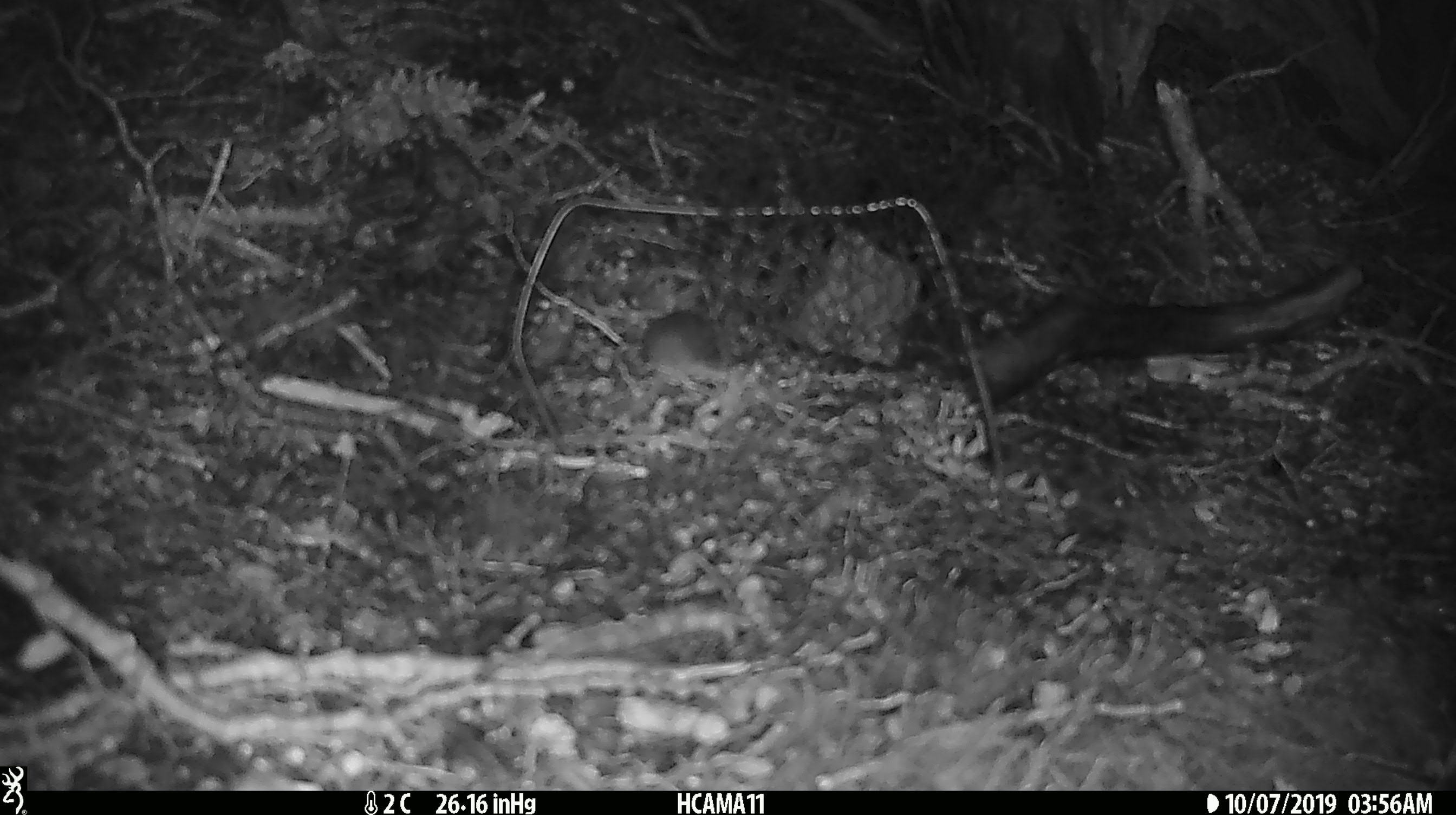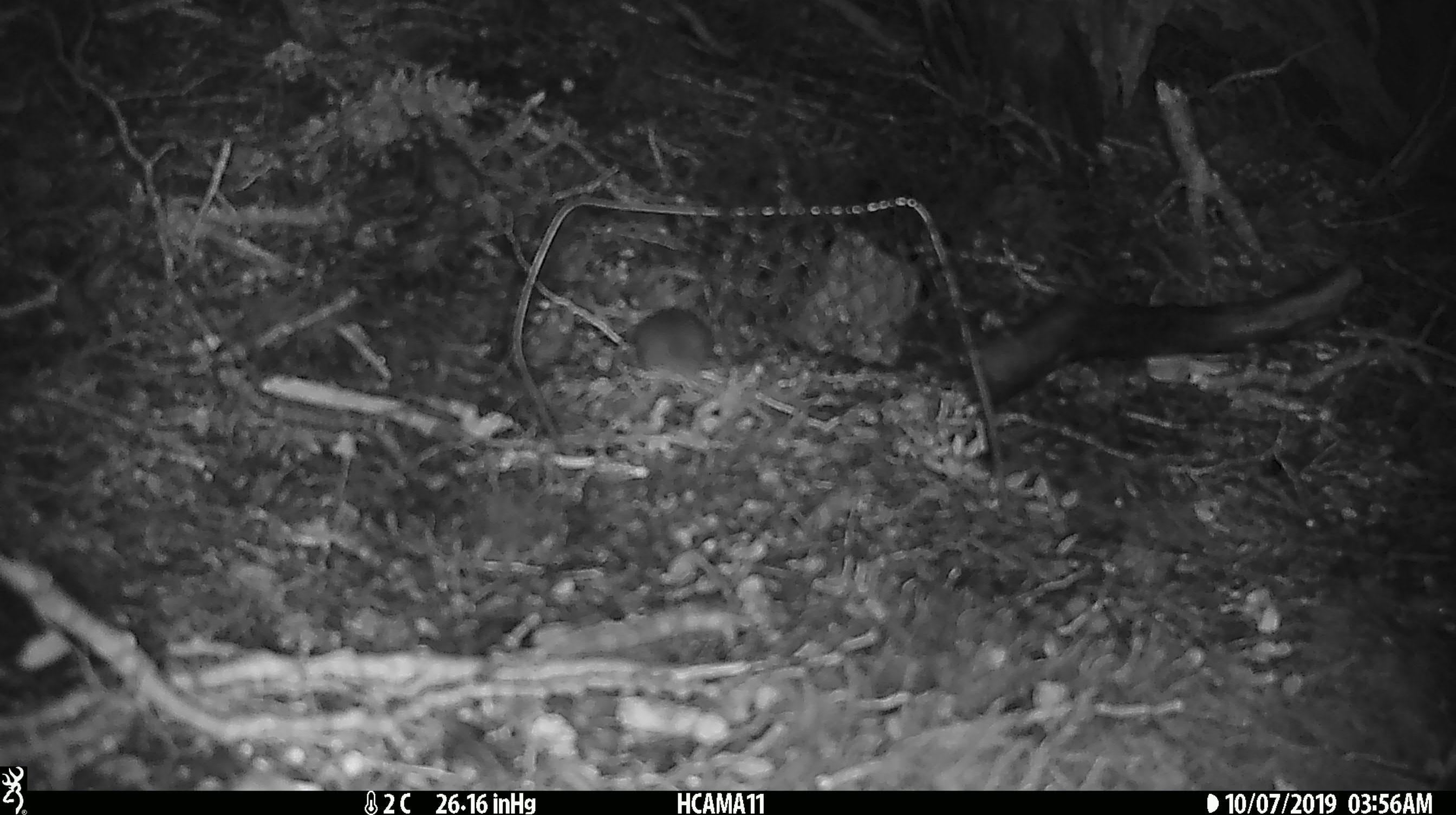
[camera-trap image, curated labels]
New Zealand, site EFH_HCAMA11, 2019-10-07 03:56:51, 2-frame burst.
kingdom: Animalia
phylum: Chordata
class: Mammalia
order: Rodentia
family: Muridae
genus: Mus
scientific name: Mus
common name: mouse